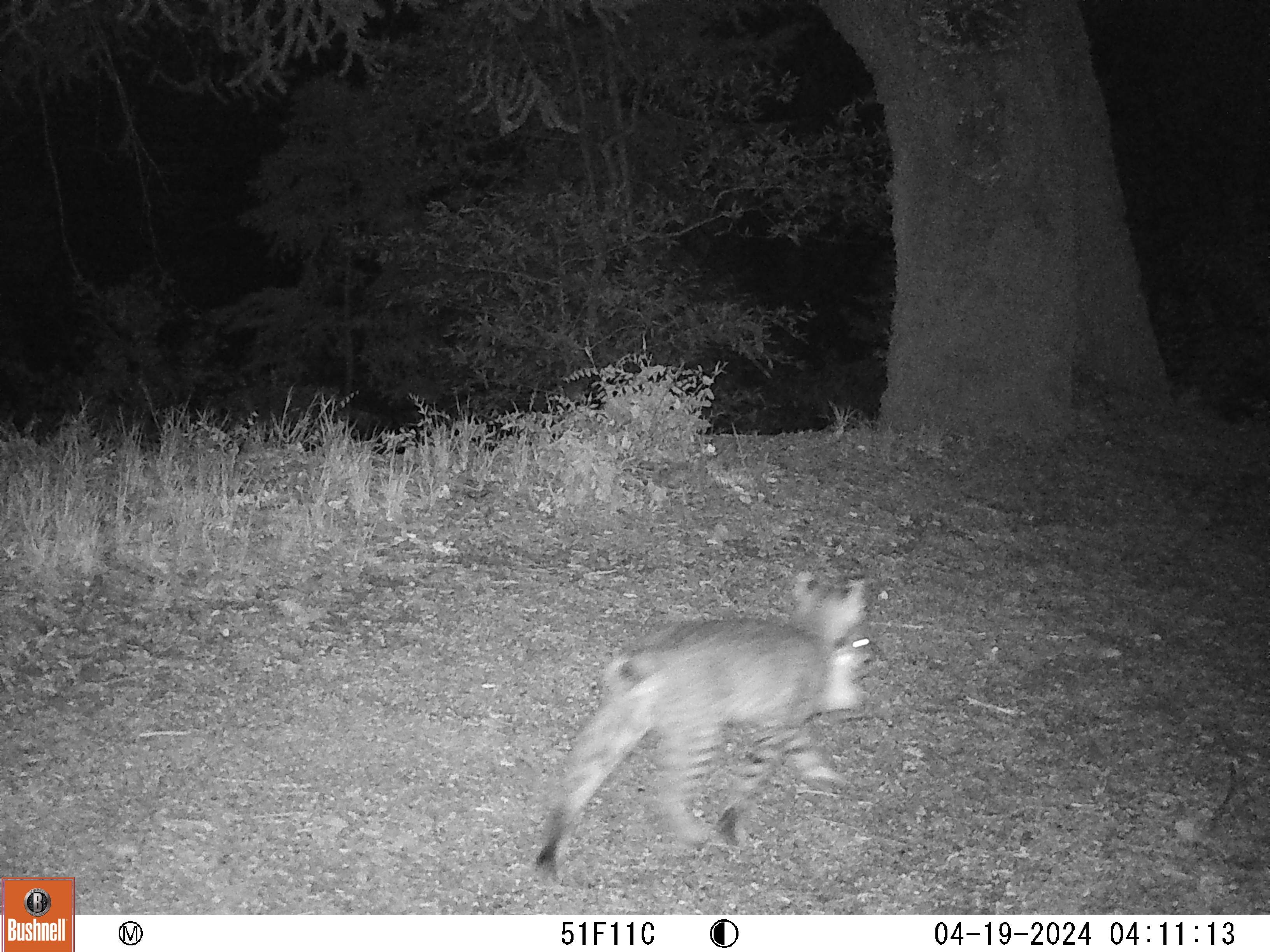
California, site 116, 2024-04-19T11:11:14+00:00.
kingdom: Animalia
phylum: Chordata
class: Mammalia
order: Carnivora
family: Felidae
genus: Lynx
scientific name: Lynx rufus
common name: bobcat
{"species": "bobcat (Lynx rufus)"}